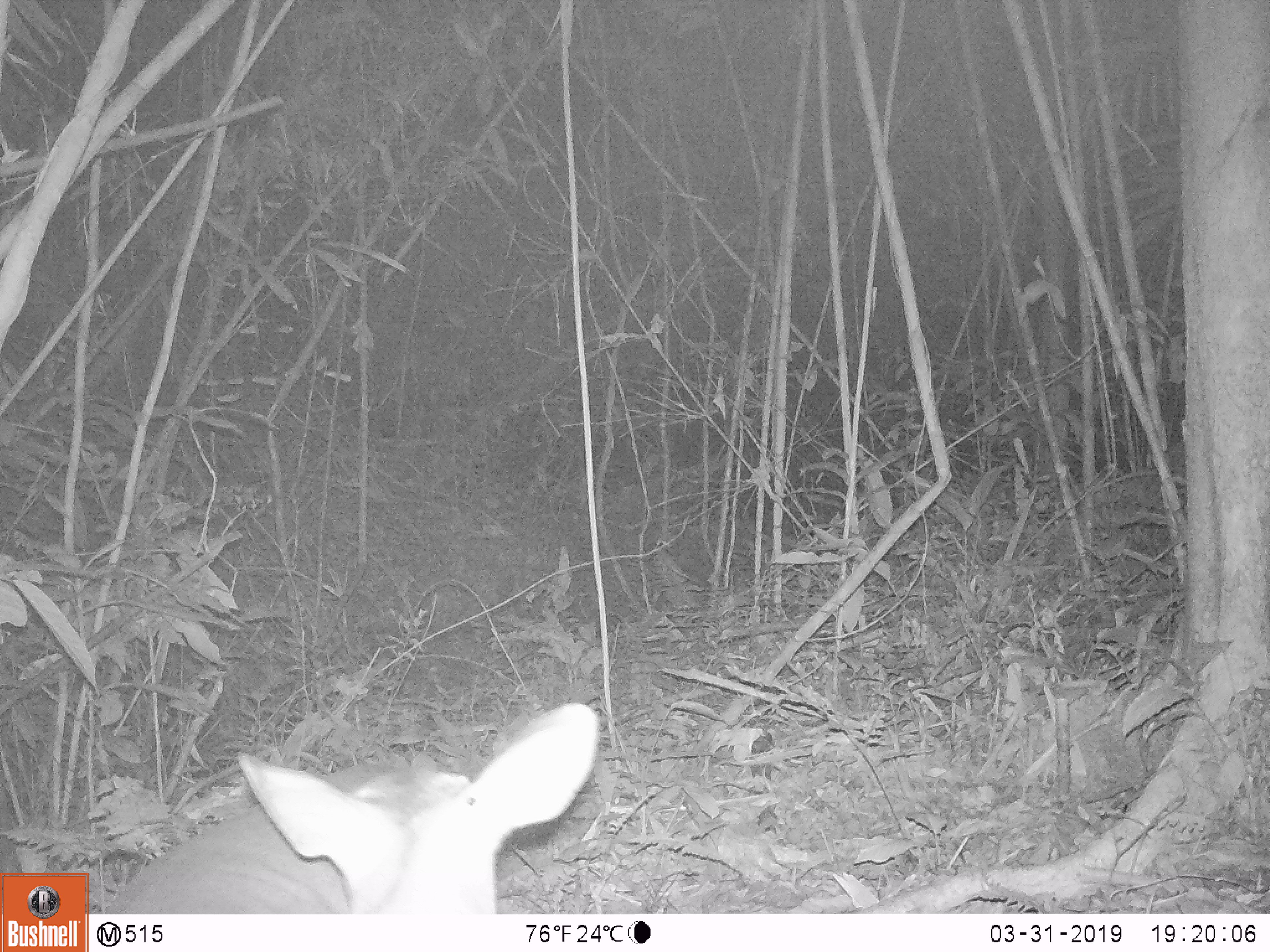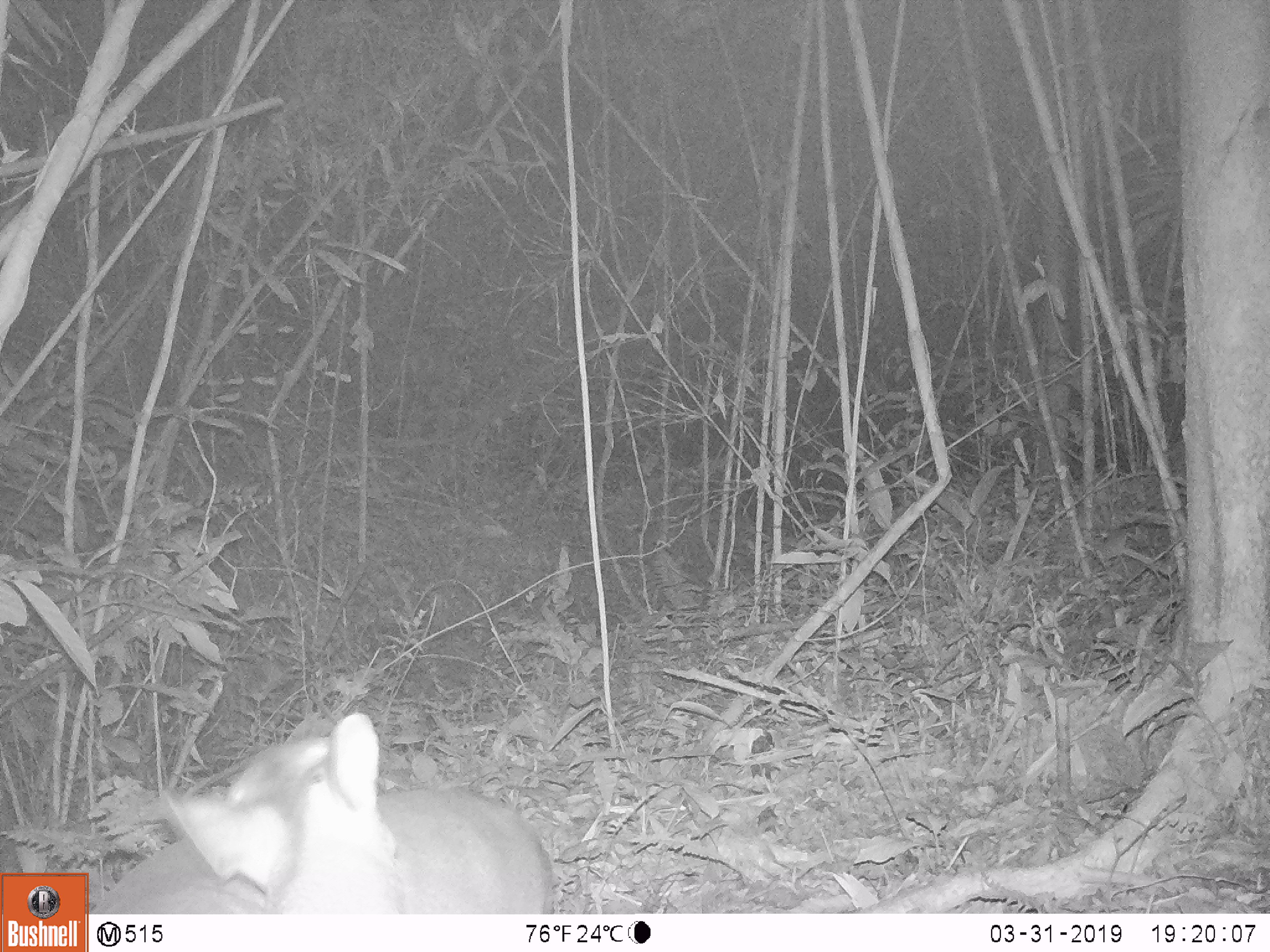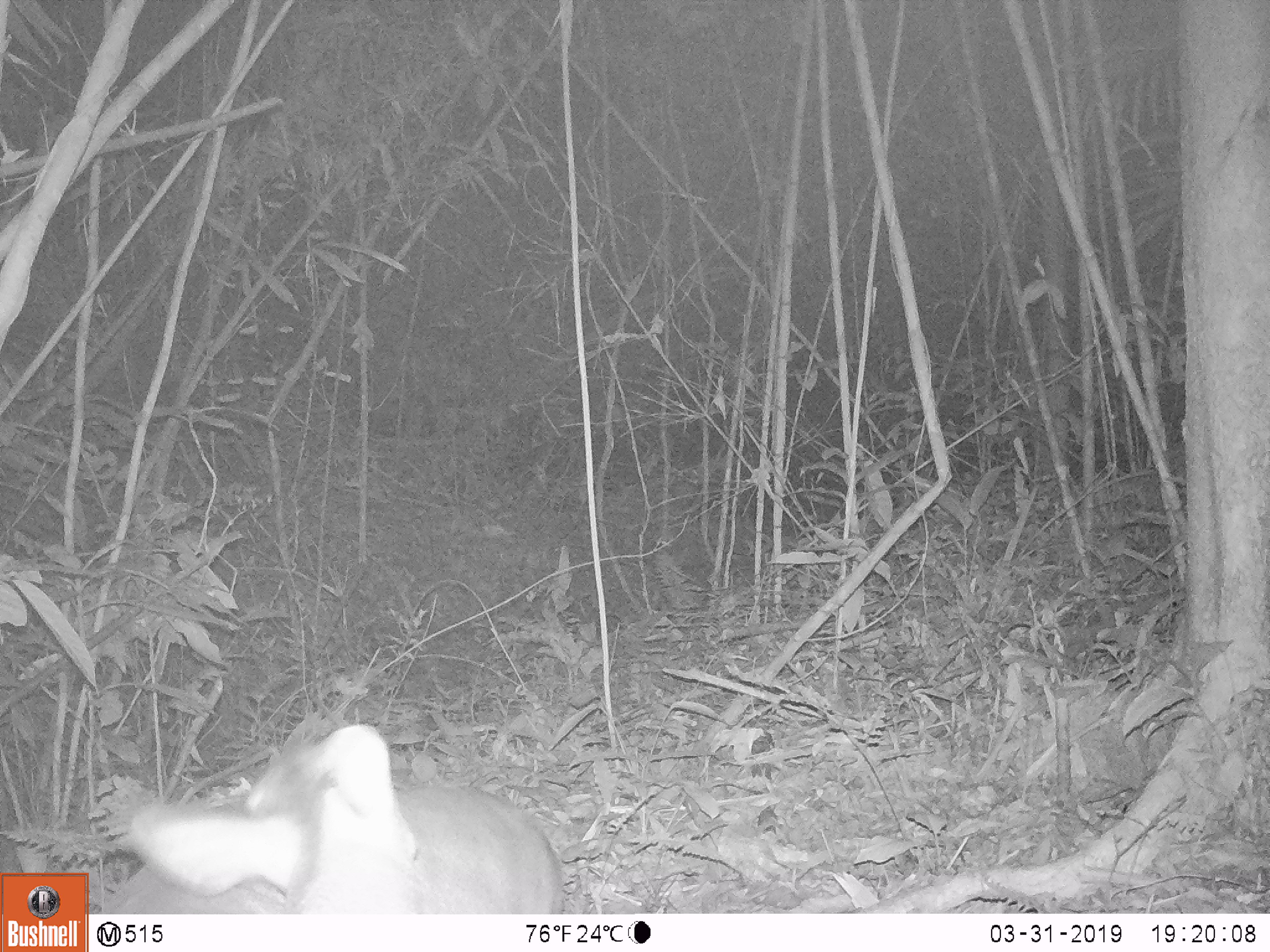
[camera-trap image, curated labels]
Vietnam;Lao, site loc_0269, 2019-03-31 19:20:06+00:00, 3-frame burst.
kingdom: Animalia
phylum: Chordata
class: Mammalia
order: Artiodactyla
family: Cervidae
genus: Muntiacus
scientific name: Muntiacus vuquangensis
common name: large-antlered muntjac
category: large antlered muntjac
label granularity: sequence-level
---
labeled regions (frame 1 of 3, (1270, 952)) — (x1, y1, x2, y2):
large antlered muntjac: (104, 701, 599, 913)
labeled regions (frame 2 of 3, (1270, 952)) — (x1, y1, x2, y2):
large antlered muntjac: (86, 711, 554, 915)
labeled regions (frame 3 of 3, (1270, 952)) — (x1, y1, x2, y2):
large antlered muntjac: (95, 722, 567, 913)